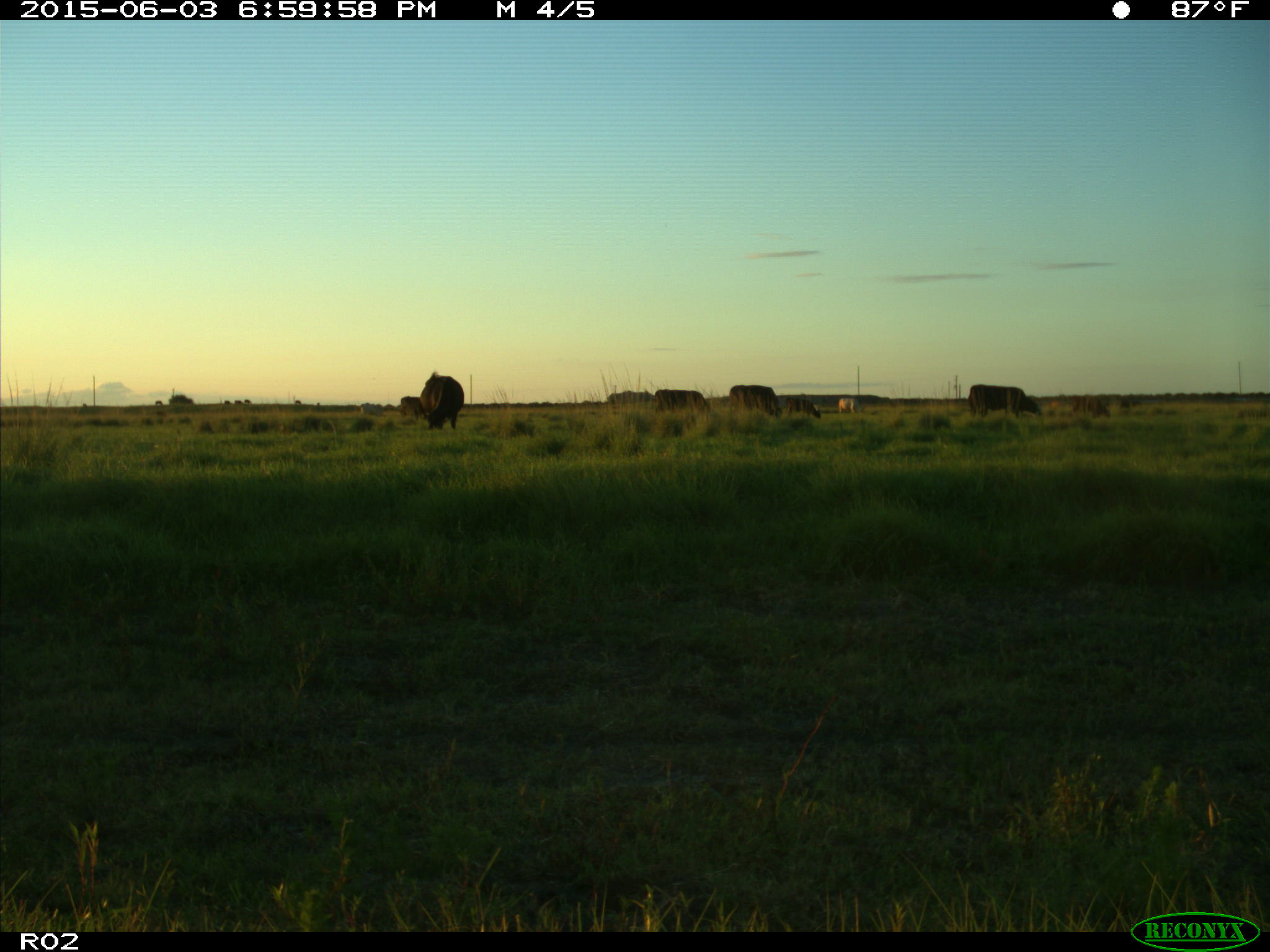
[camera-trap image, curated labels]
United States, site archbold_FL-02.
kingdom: Animalia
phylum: Chordata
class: Mammalia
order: Artiodactyla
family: Bovidae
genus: Bos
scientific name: Bos taurus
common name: domestic cow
Bos taurus (domestic cow).